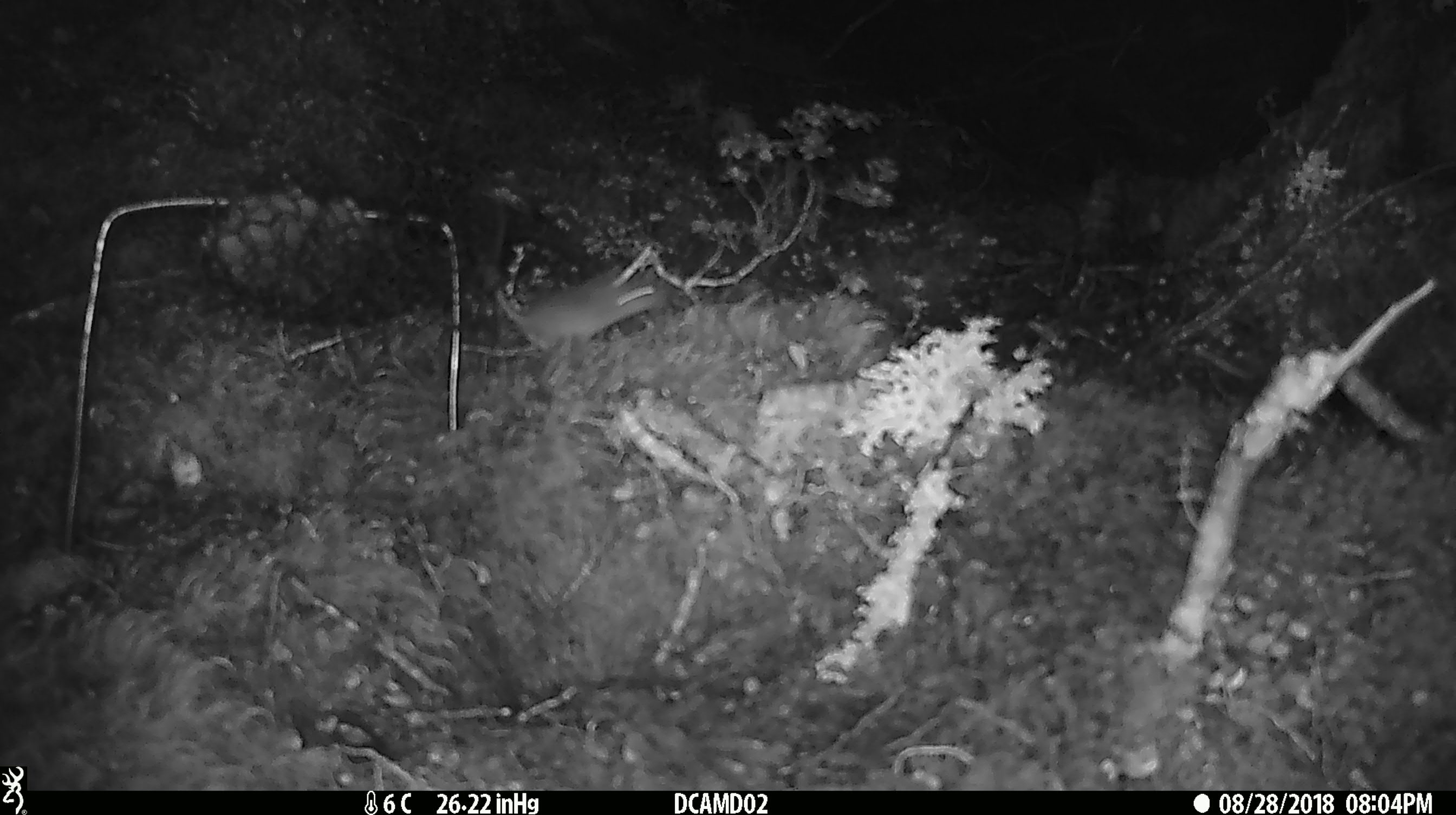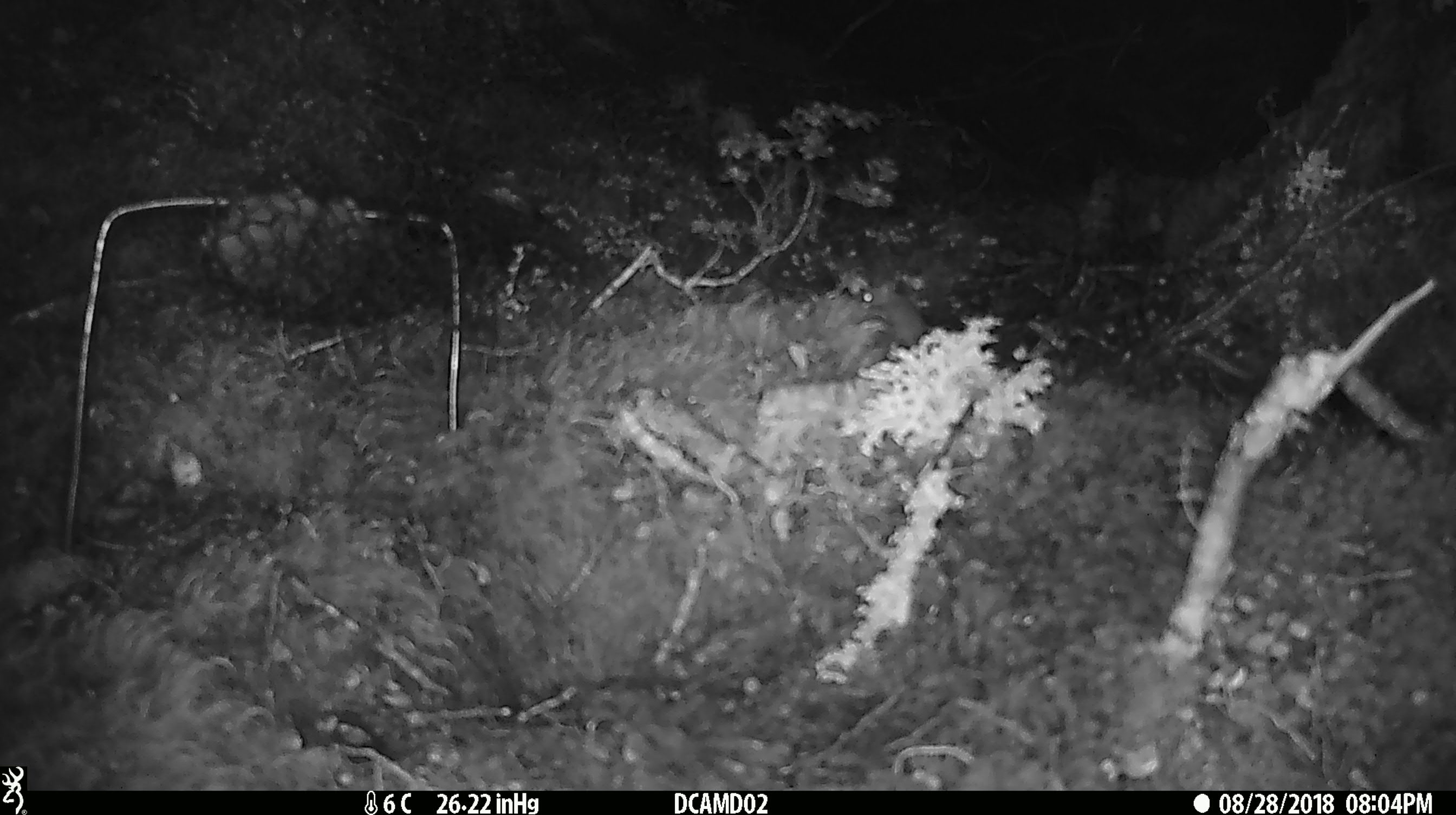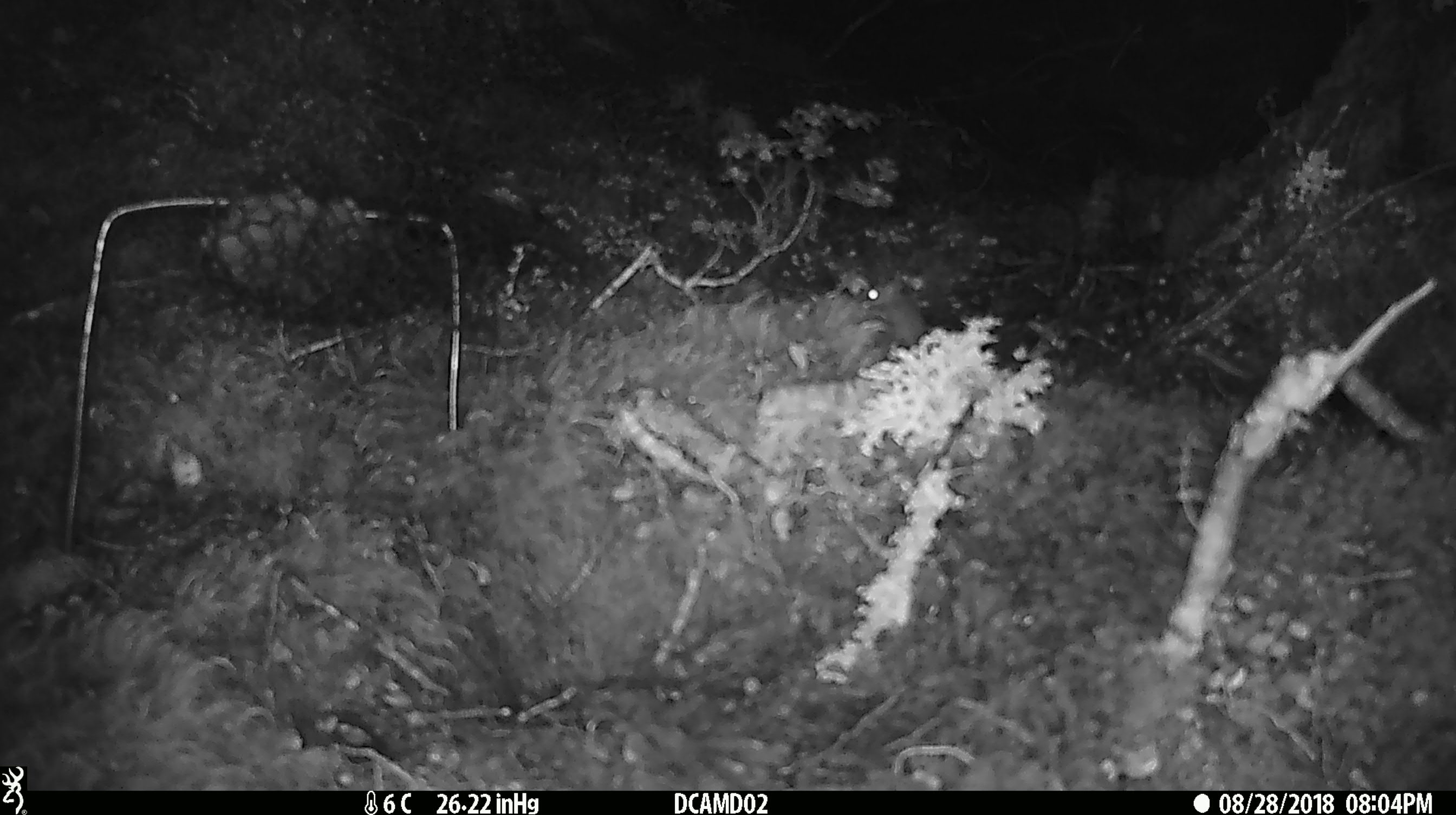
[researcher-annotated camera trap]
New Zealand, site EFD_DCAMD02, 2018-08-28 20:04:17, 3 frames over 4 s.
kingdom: Animalia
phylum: Chordata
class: Mammalia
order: Rodentia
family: Muridae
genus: Mus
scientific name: Mus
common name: mouse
Mouse (Mus).